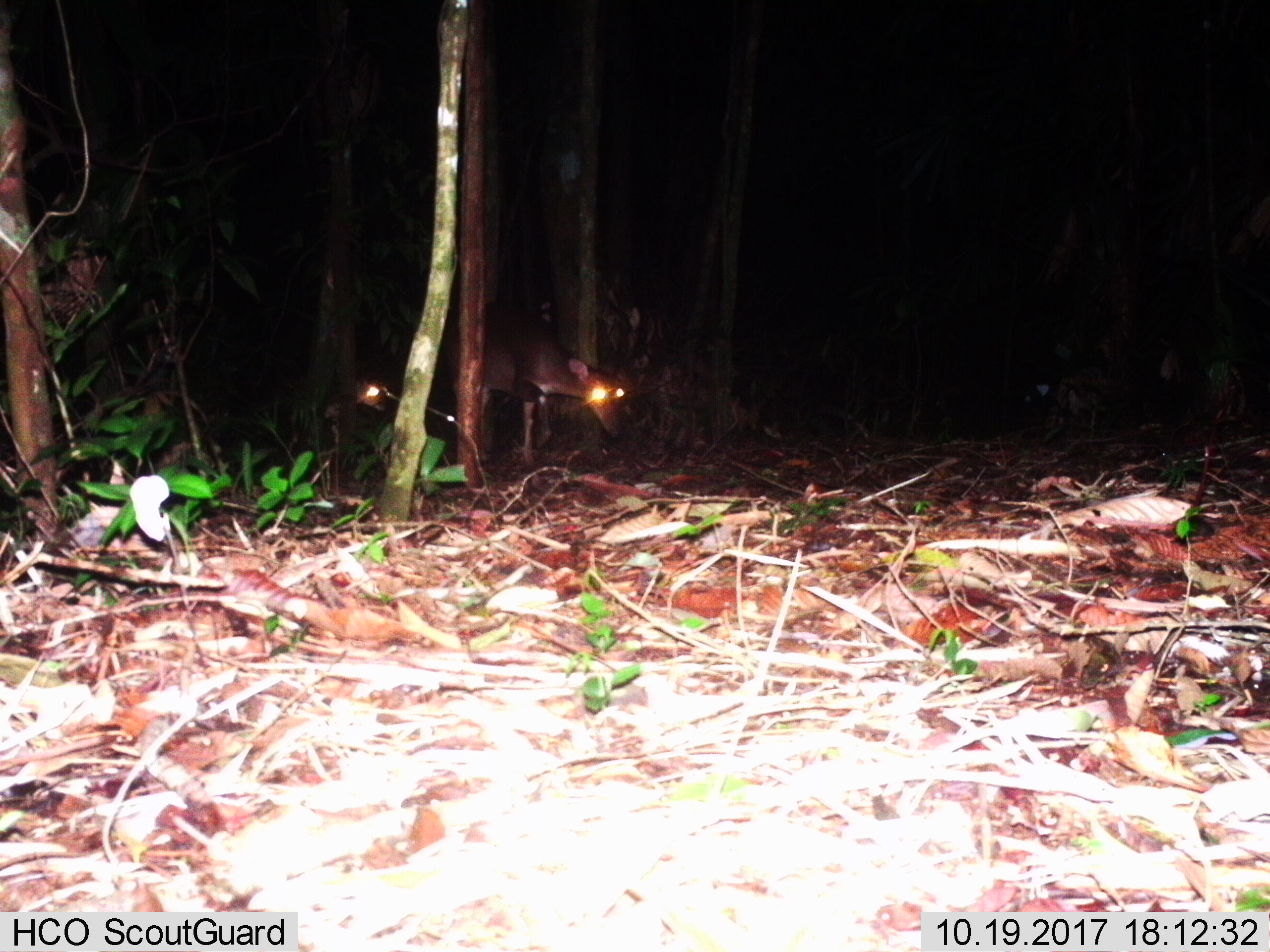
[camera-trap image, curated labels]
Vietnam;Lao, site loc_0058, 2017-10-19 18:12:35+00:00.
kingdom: Animalia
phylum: Chordata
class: Mammalia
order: Artiodactyla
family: Cervidae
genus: Muntiacus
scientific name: Muntiacus vuquangensis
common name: large-antlered muntjac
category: large antlered muntjac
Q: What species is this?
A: Large antlered muntjac (large-antlered muntjac) (Muntiacus vuquangensis).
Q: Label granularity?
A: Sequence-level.